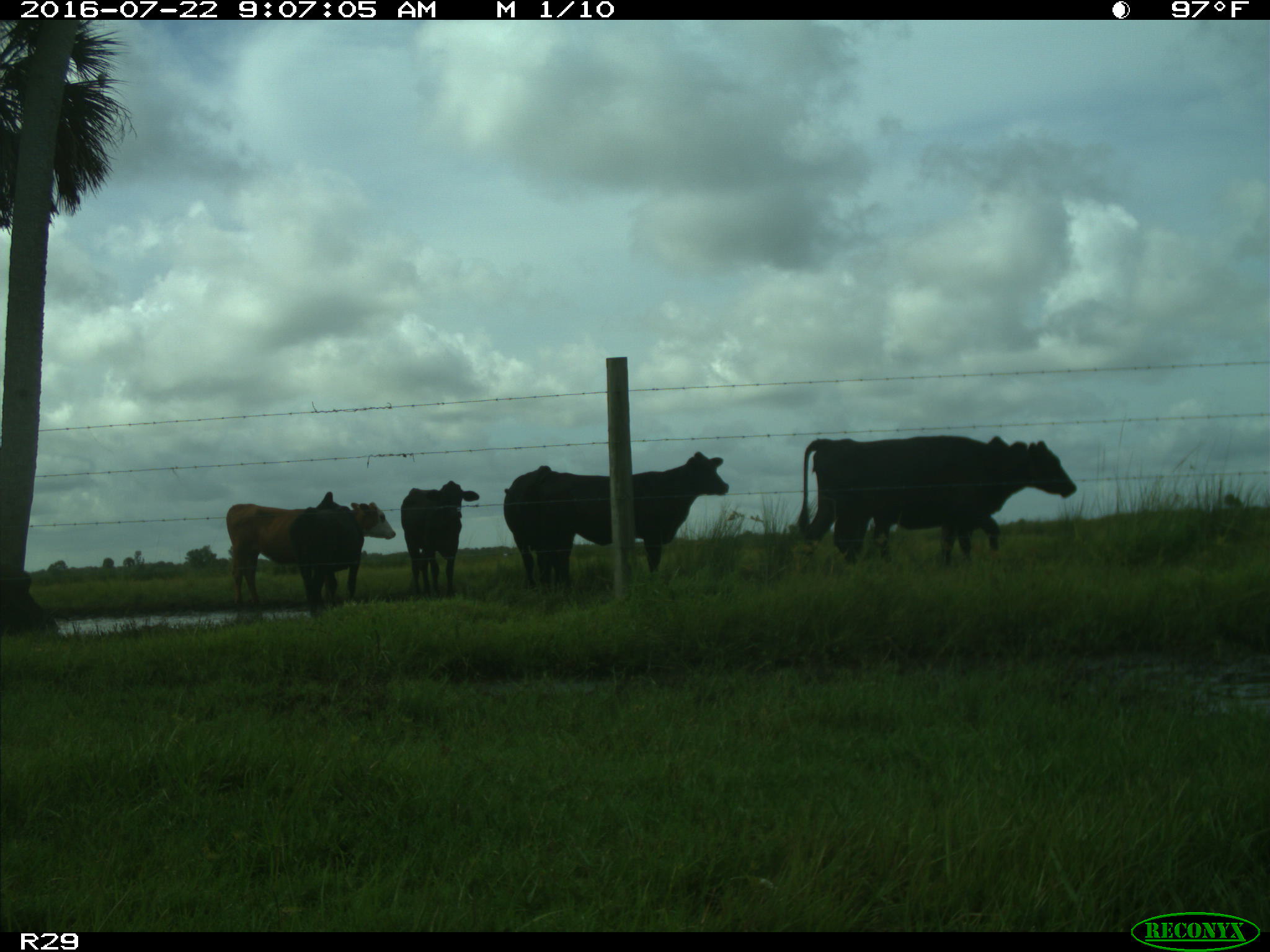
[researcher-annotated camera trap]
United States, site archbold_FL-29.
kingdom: Animalia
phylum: Chordata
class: Mammalia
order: Artiodactyla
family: Bovidae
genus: Bos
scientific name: Bos taurus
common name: domestic cow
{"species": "Bos taurus (domestic cow)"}